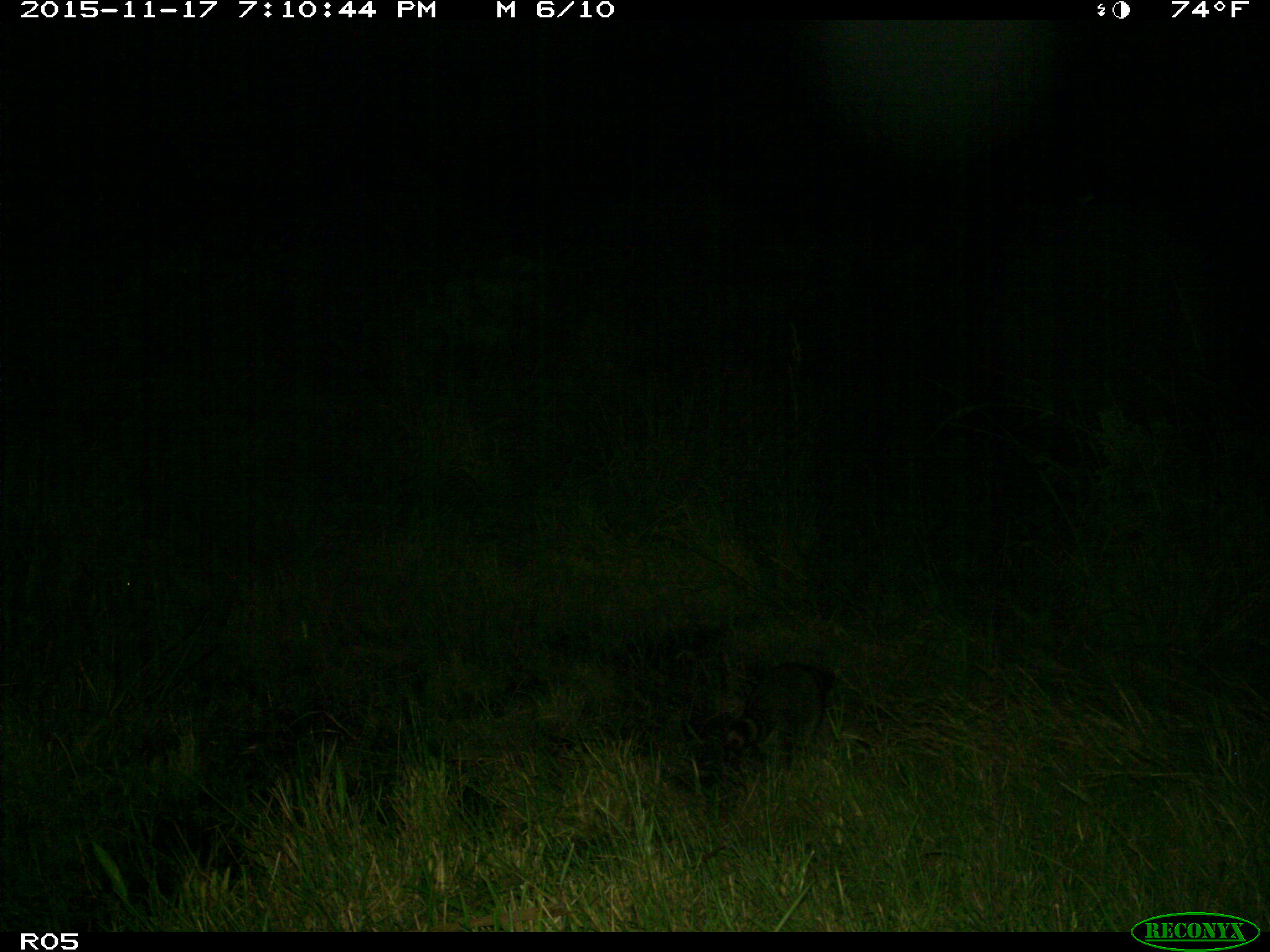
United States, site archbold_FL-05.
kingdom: Animalia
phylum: Chordata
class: Mammalia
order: Carnivora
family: Procyonidae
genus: Procyon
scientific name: Procyon lotor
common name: common raccoon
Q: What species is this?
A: Procyon lotor (common raccoon).